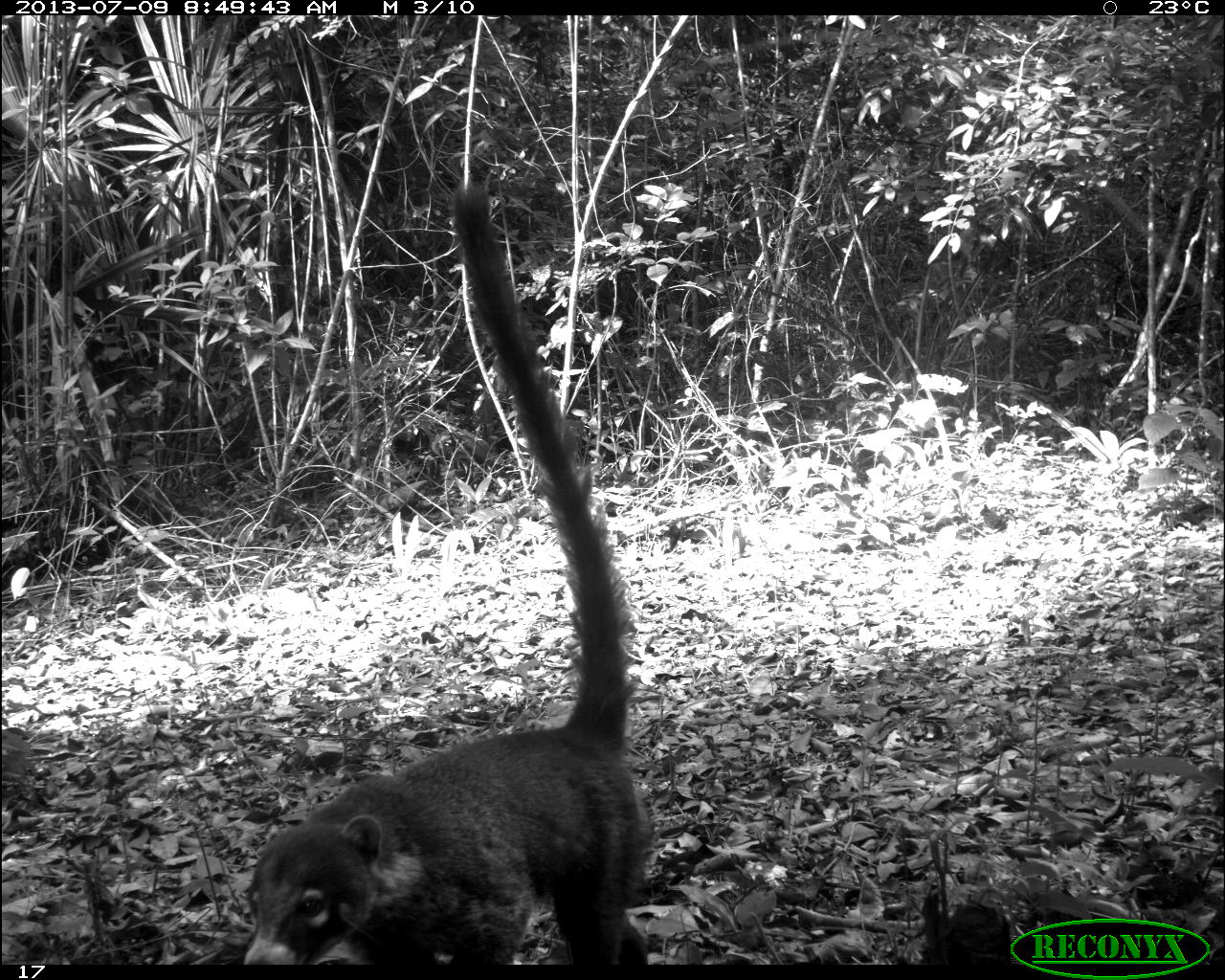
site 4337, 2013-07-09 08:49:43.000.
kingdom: Animalia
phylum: Chordata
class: Mammalia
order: Carnivora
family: Procyonidae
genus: Nasua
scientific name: Nasua narica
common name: white-nosed coati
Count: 1.